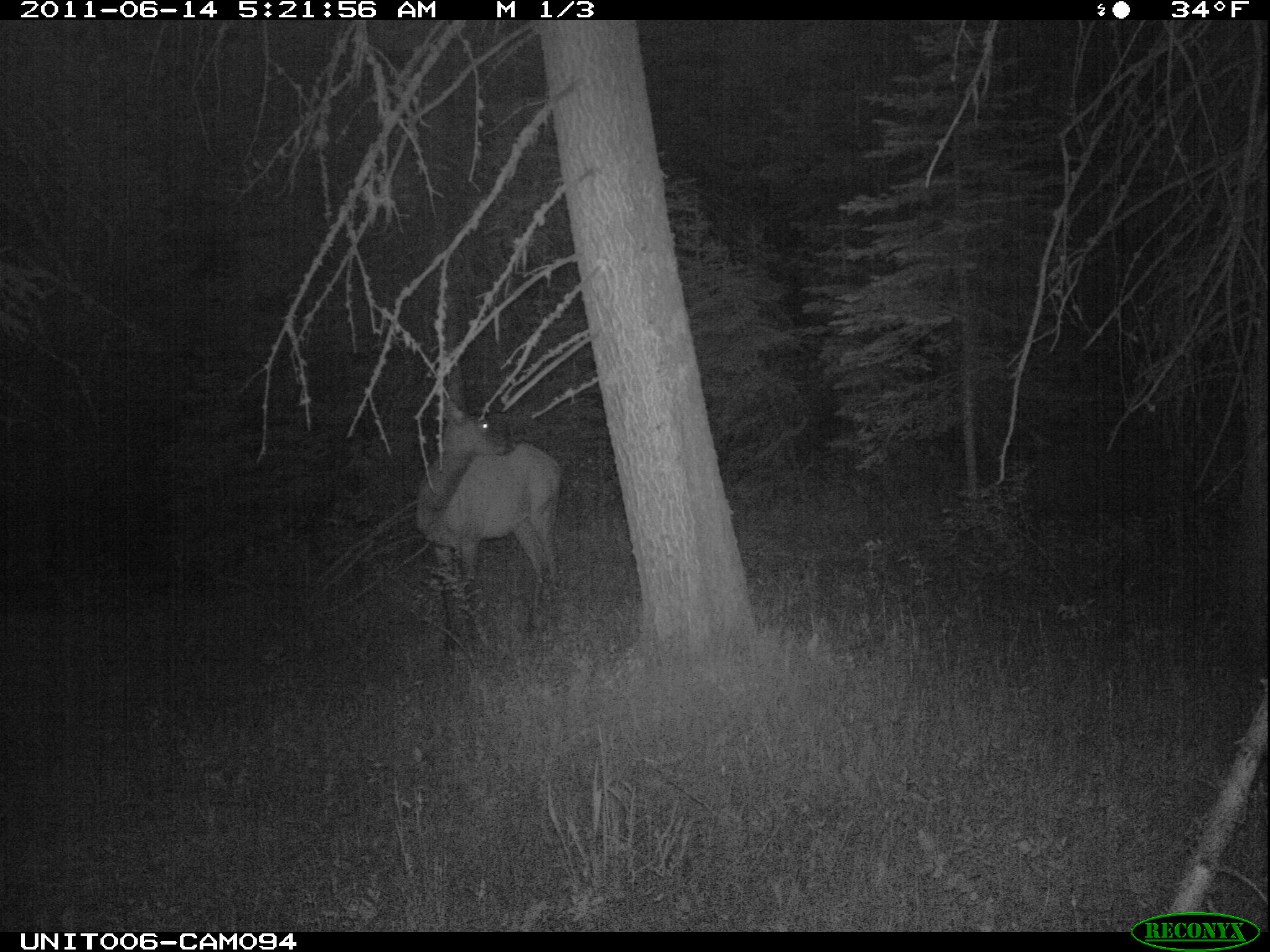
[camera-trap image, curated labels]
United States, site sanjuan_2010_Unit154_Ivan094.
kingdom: Animalia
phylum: Chordata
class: Mammalia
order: Artiodactyla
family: Cervidae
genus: Cervus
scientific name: Cervus elaphus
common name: red deer